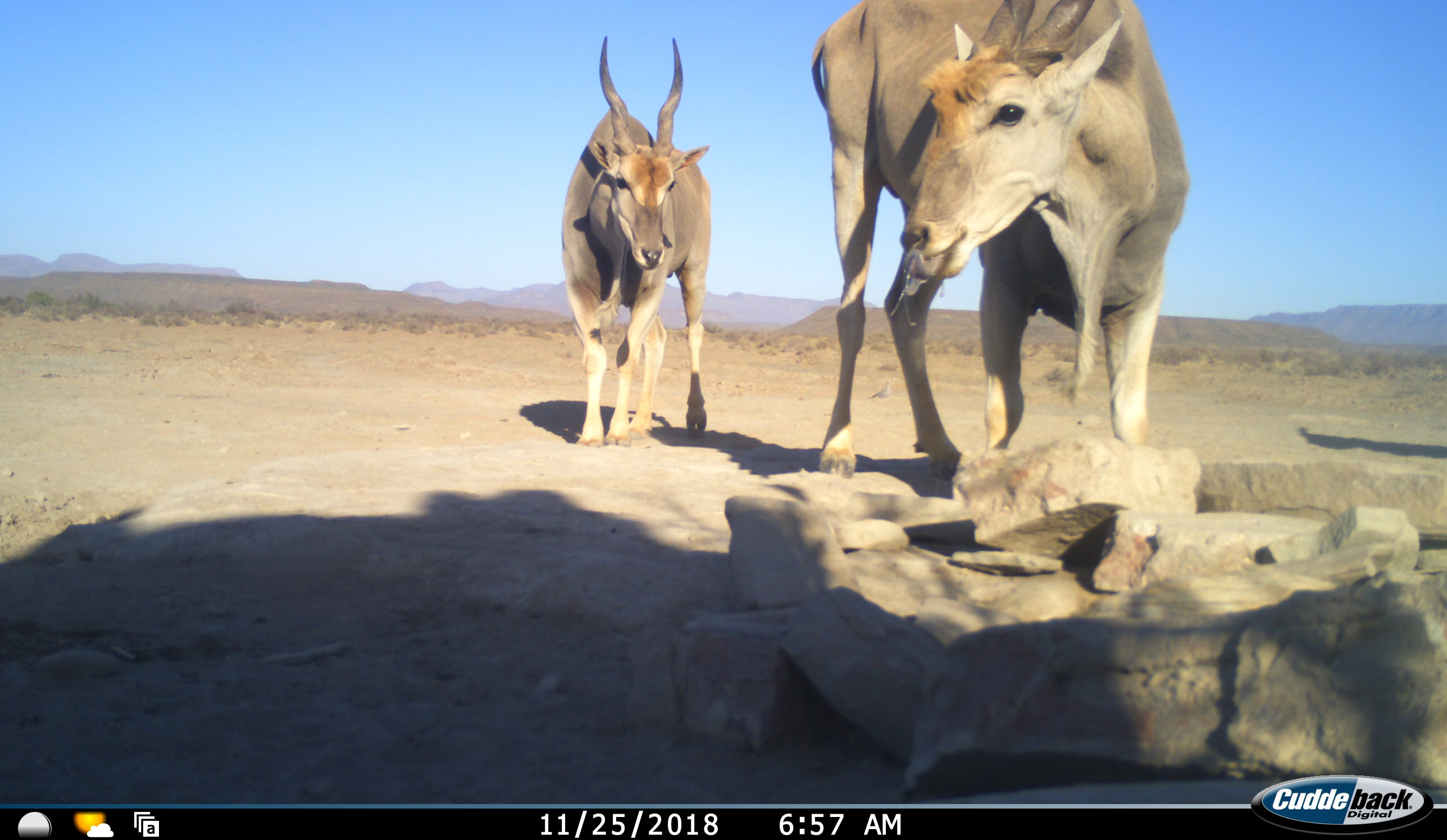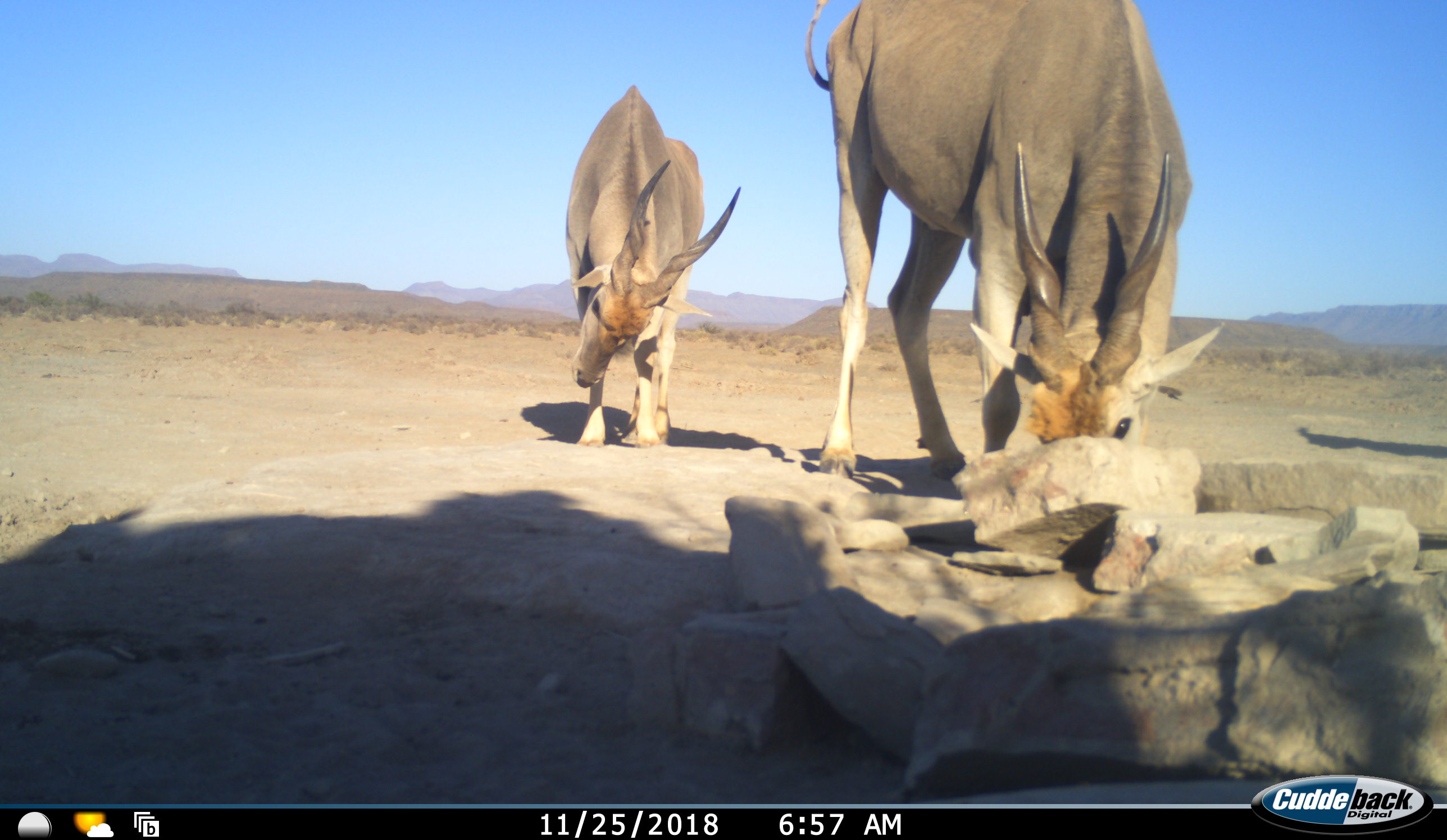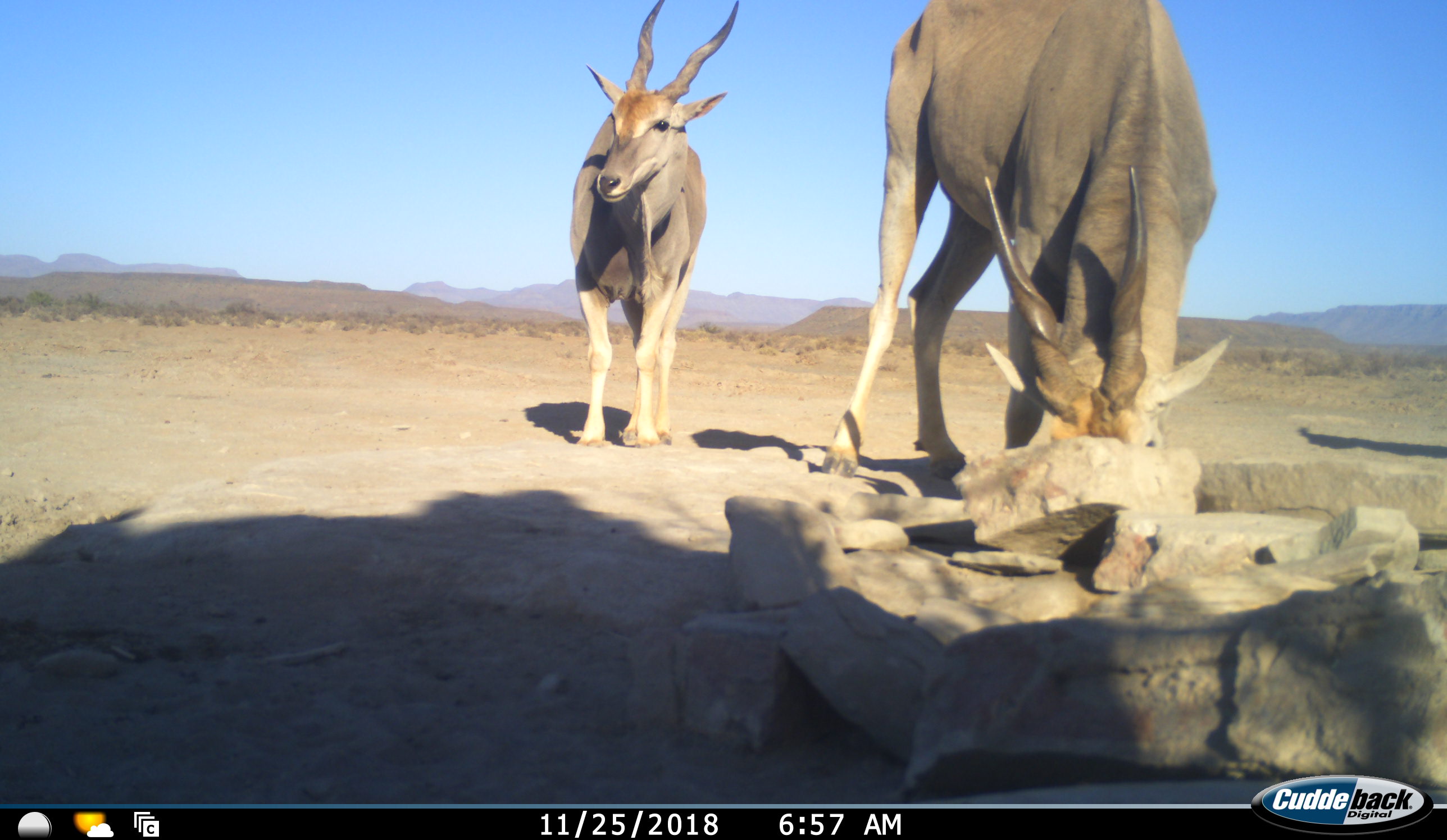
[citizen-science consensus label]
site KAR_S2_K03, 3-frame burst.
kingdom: Animalia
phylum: Chordata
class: Mammalia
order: Artiodactyla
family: Bovidae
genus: Tragelaphus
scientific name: Tragelaphus oryx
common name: eland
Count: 2.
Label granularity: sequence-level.